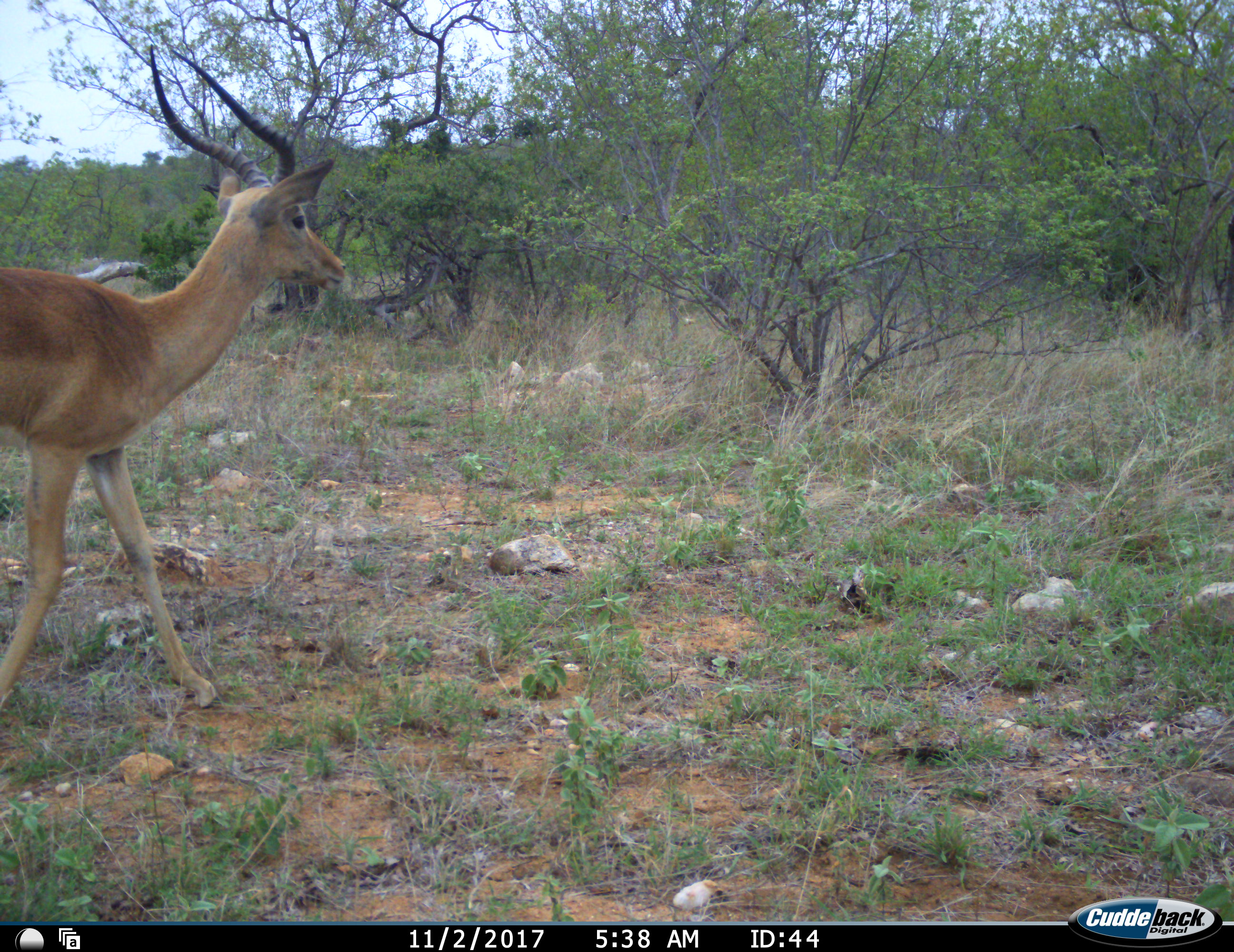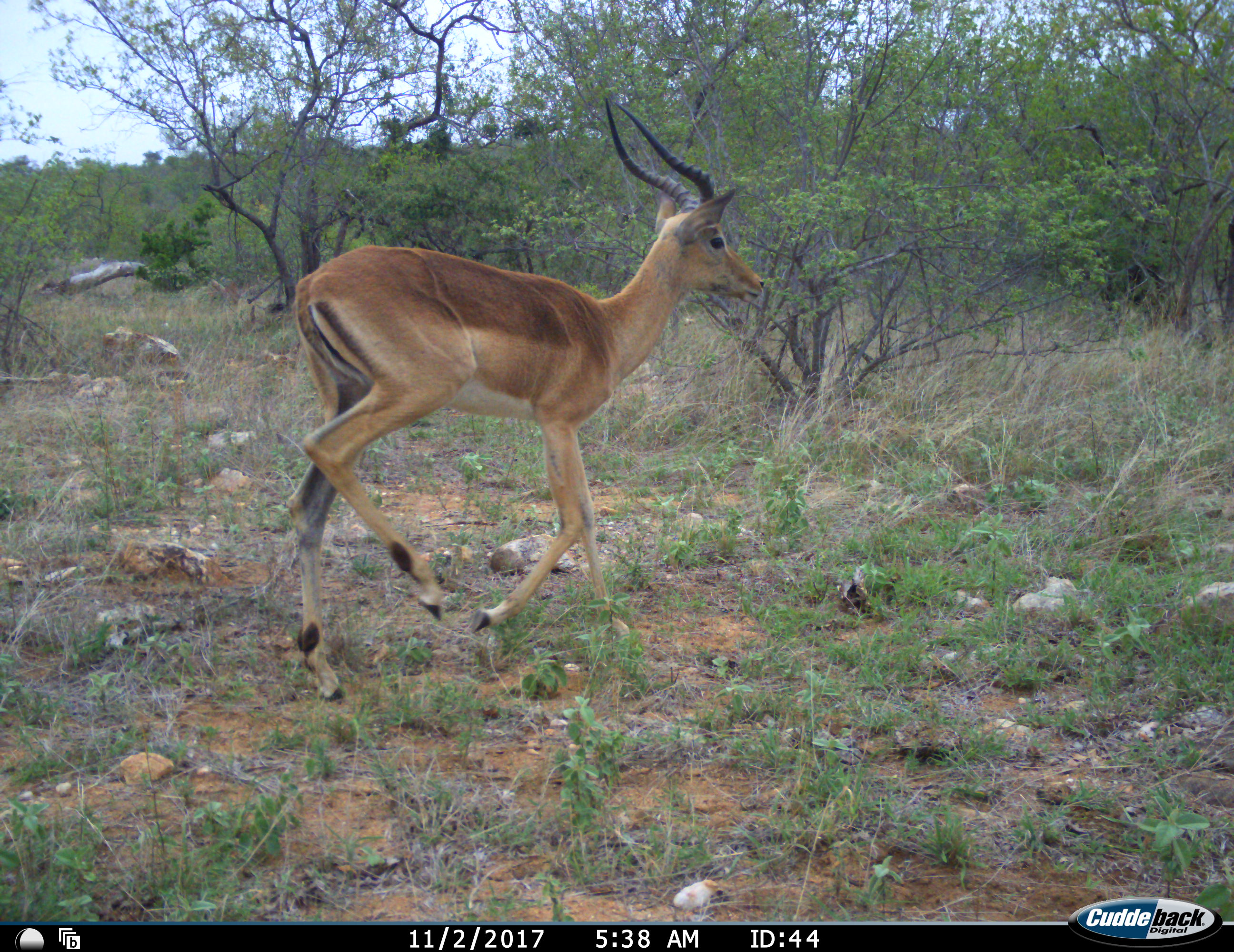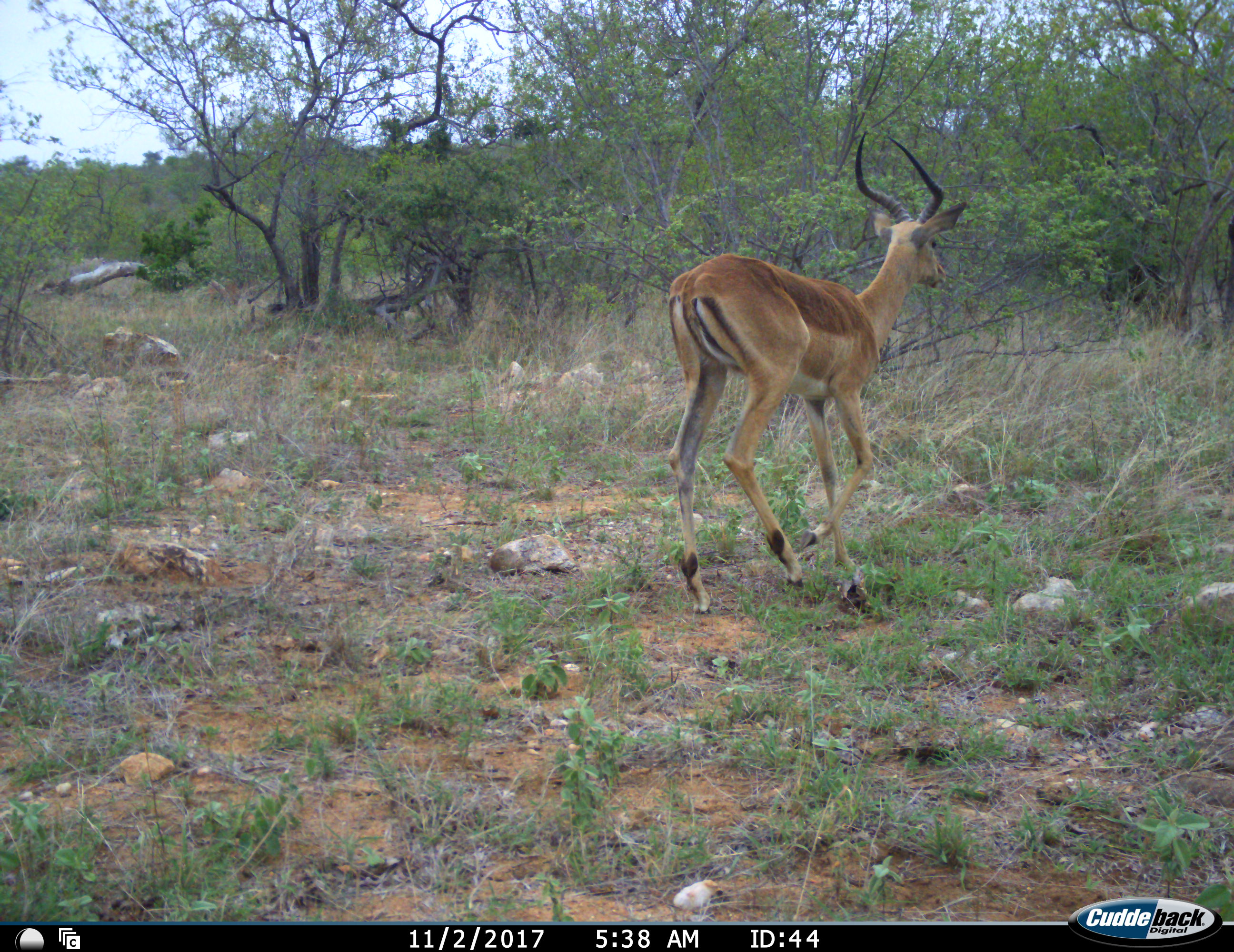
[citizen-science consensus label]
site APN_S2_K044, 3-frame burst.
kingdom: Animalia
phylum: Chordata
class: Mammalia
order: Artiodactyla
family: Bovidae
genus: Aepyceros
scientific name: Aepyceros melampus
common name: impala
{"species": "impala (Aepyceros melampus)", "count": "1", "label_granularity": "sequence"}